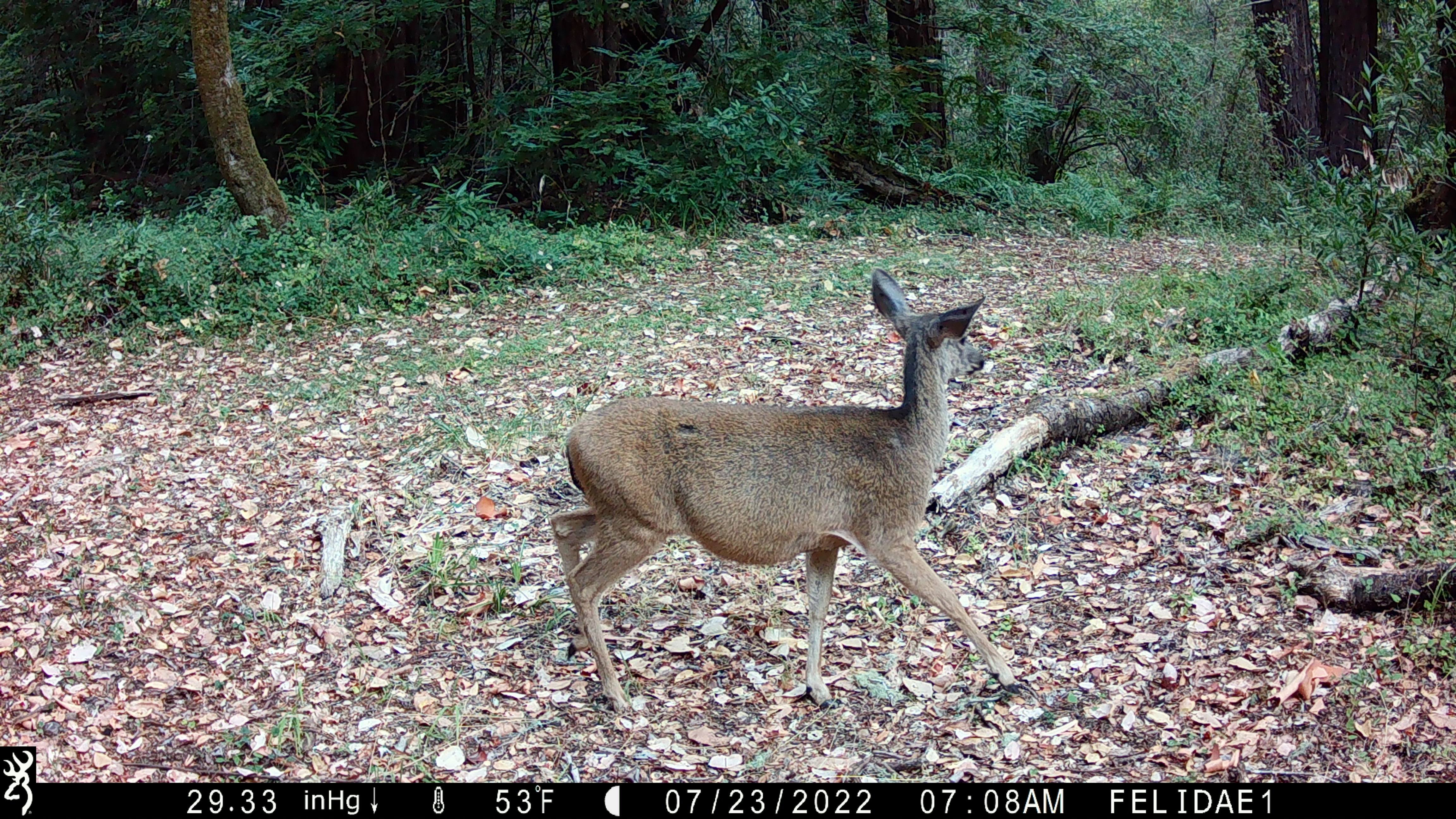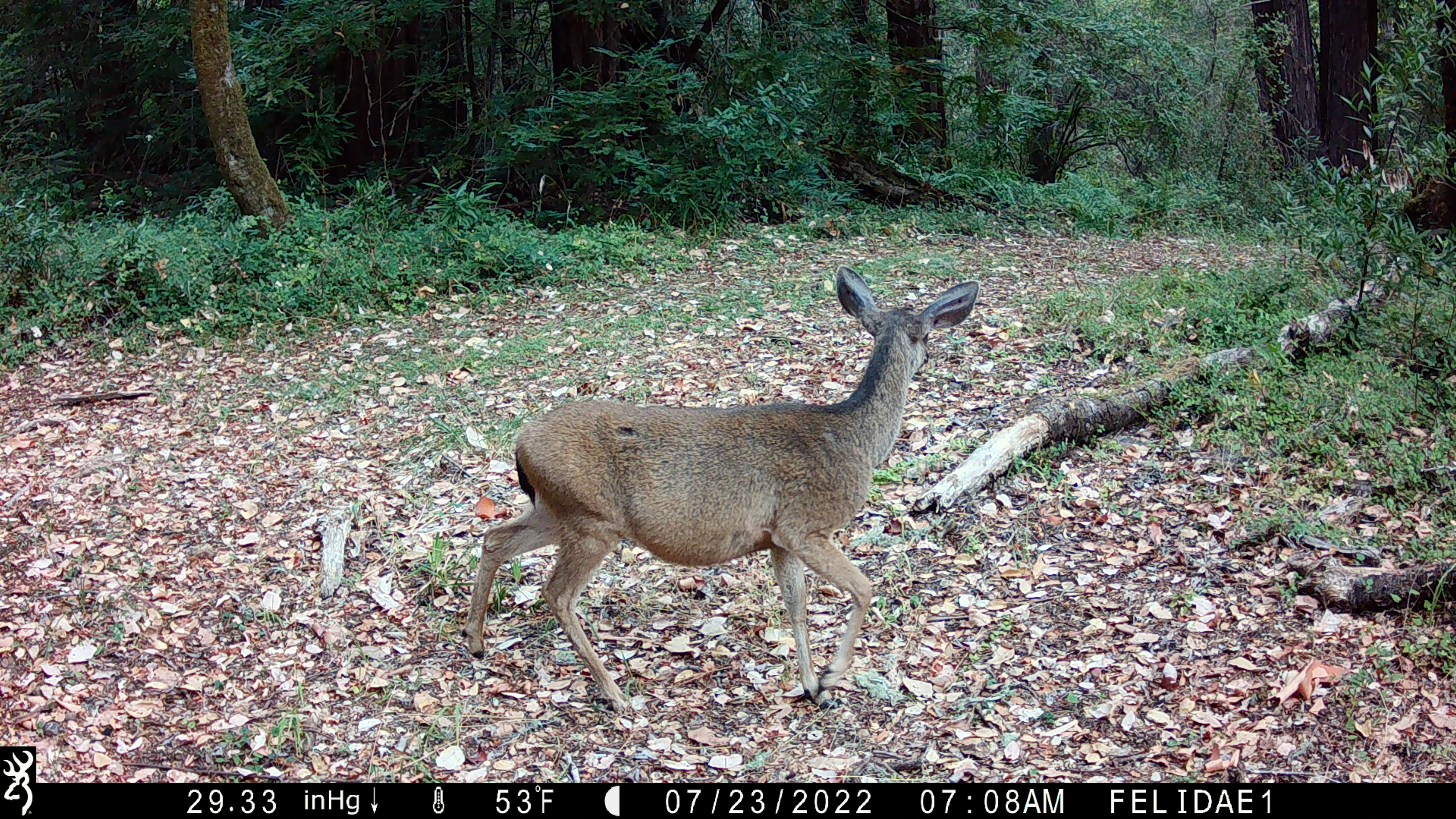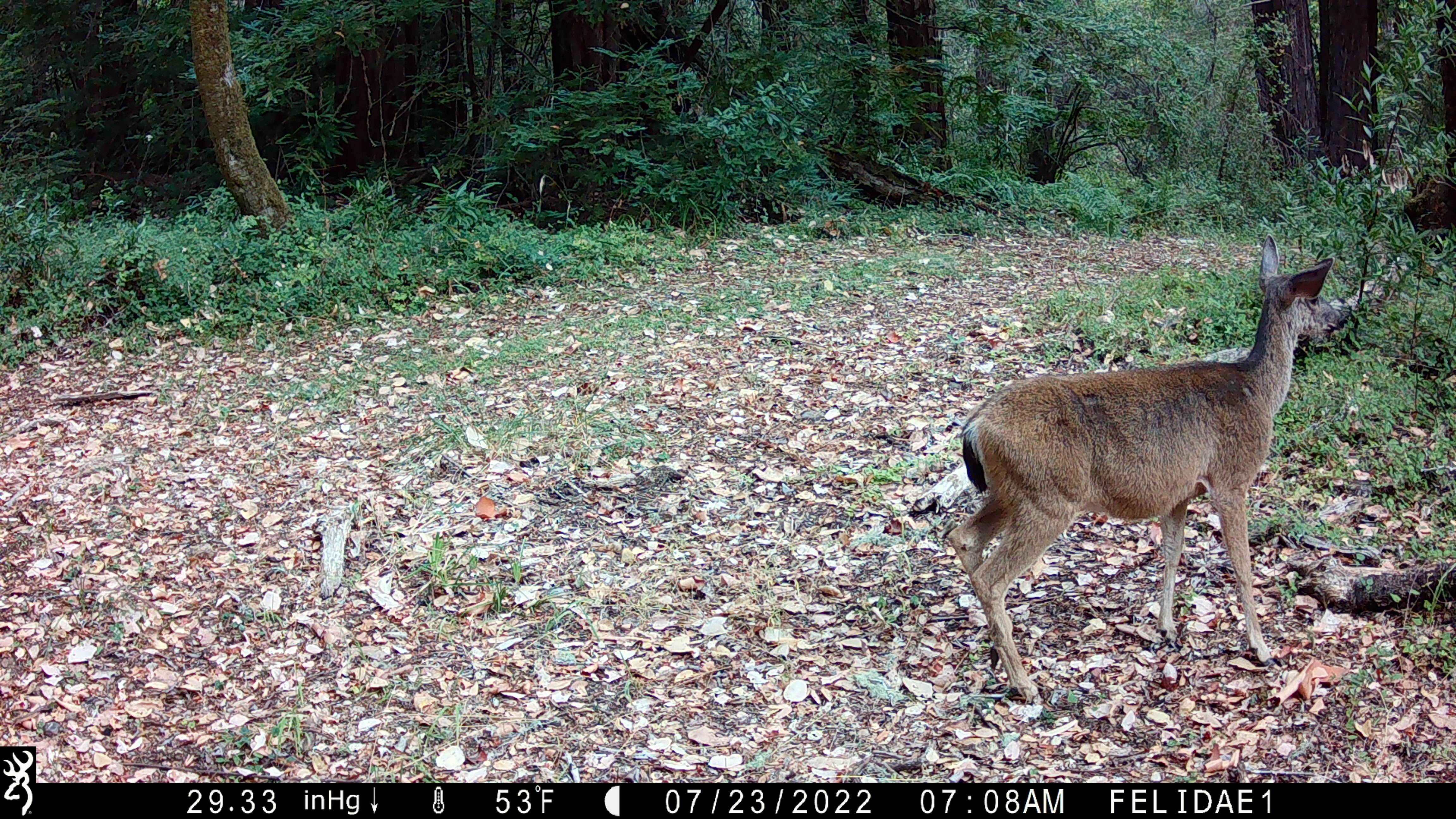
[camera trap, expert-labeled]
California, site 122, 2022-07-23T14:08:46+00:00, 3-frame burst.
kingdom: Animalia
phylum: Chordata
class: Mammalia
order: Artiodactyla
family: Cervidae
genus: Odocoileus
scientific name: Odocoileus hemionus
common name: mule deer